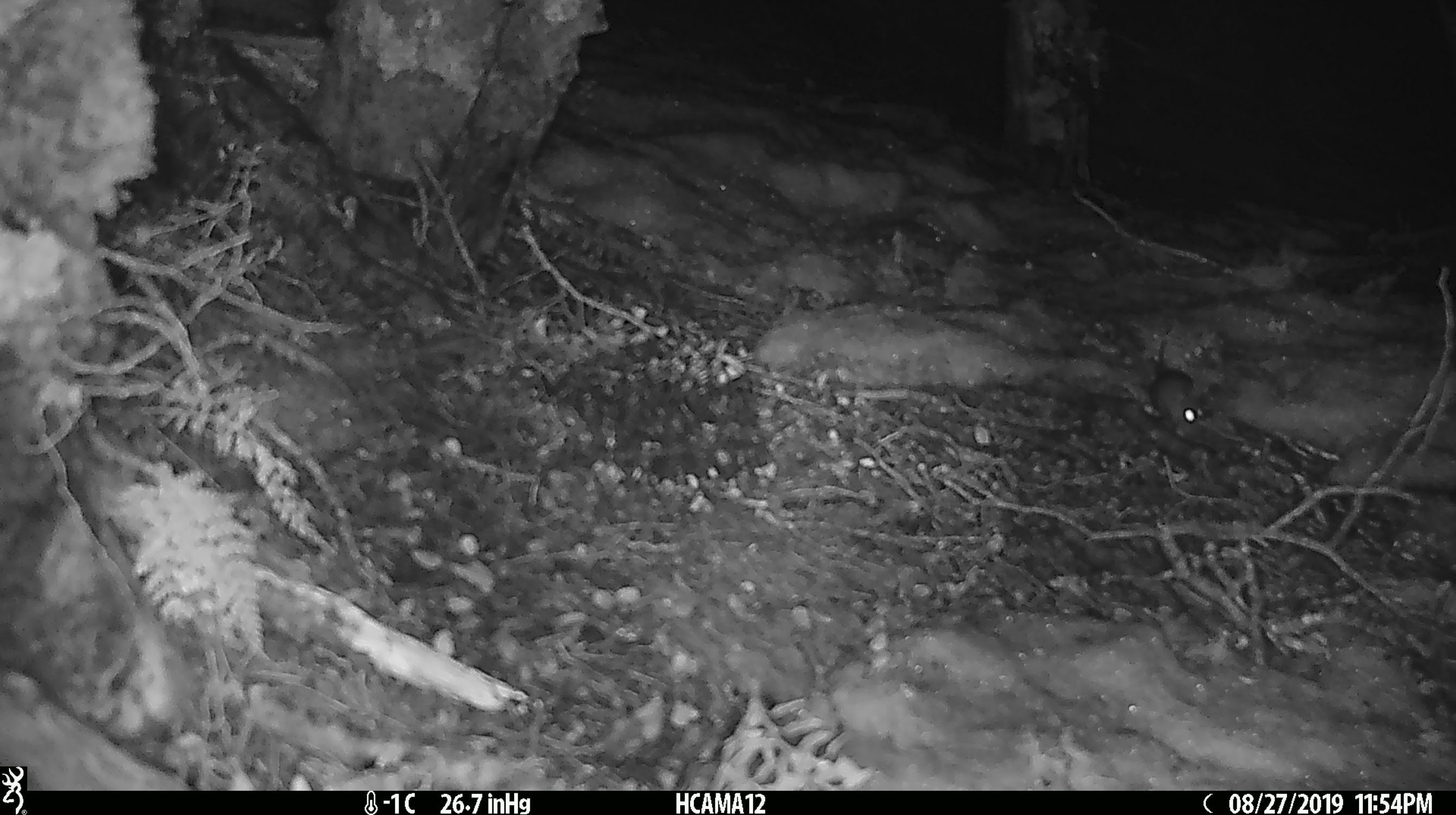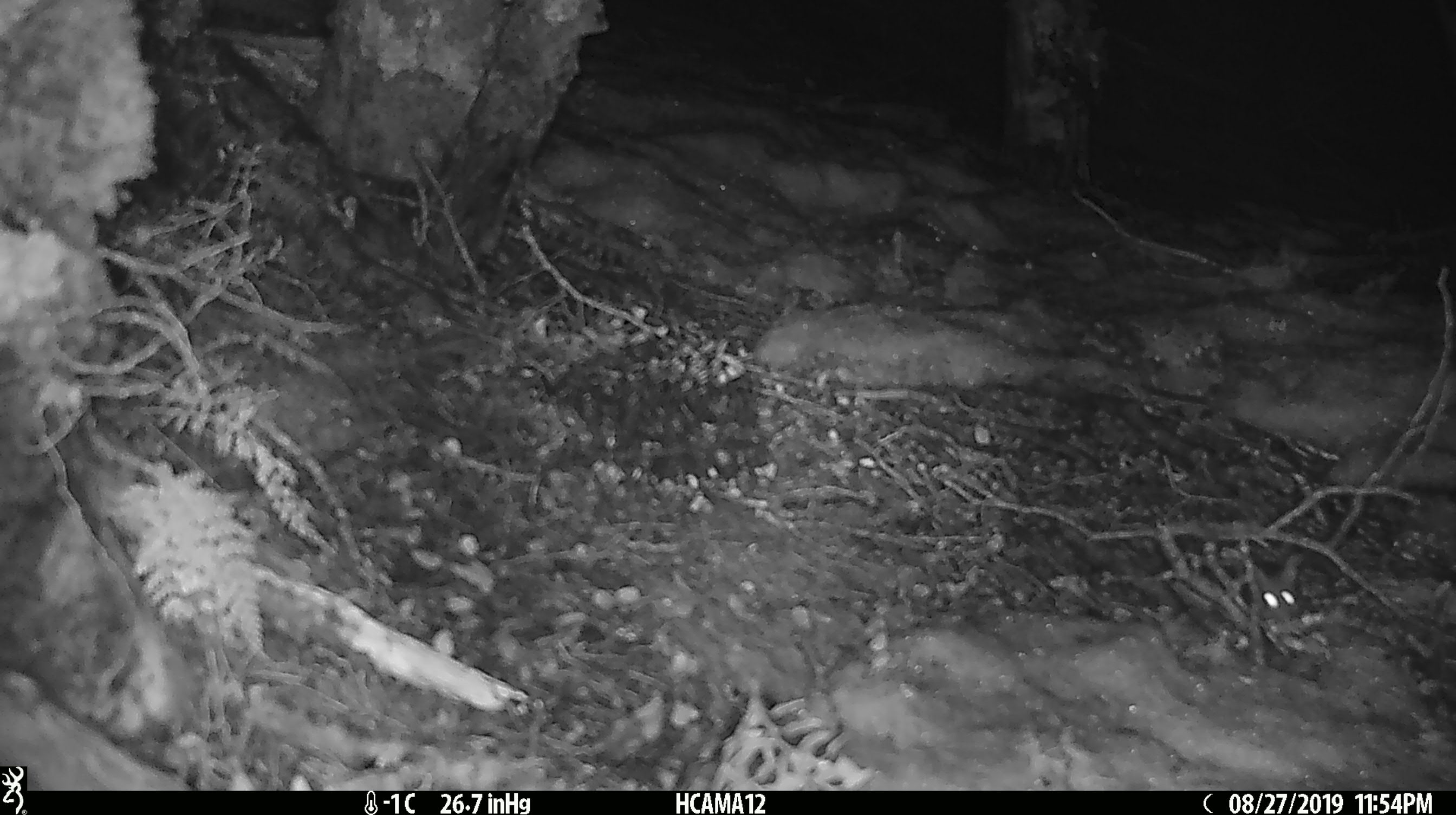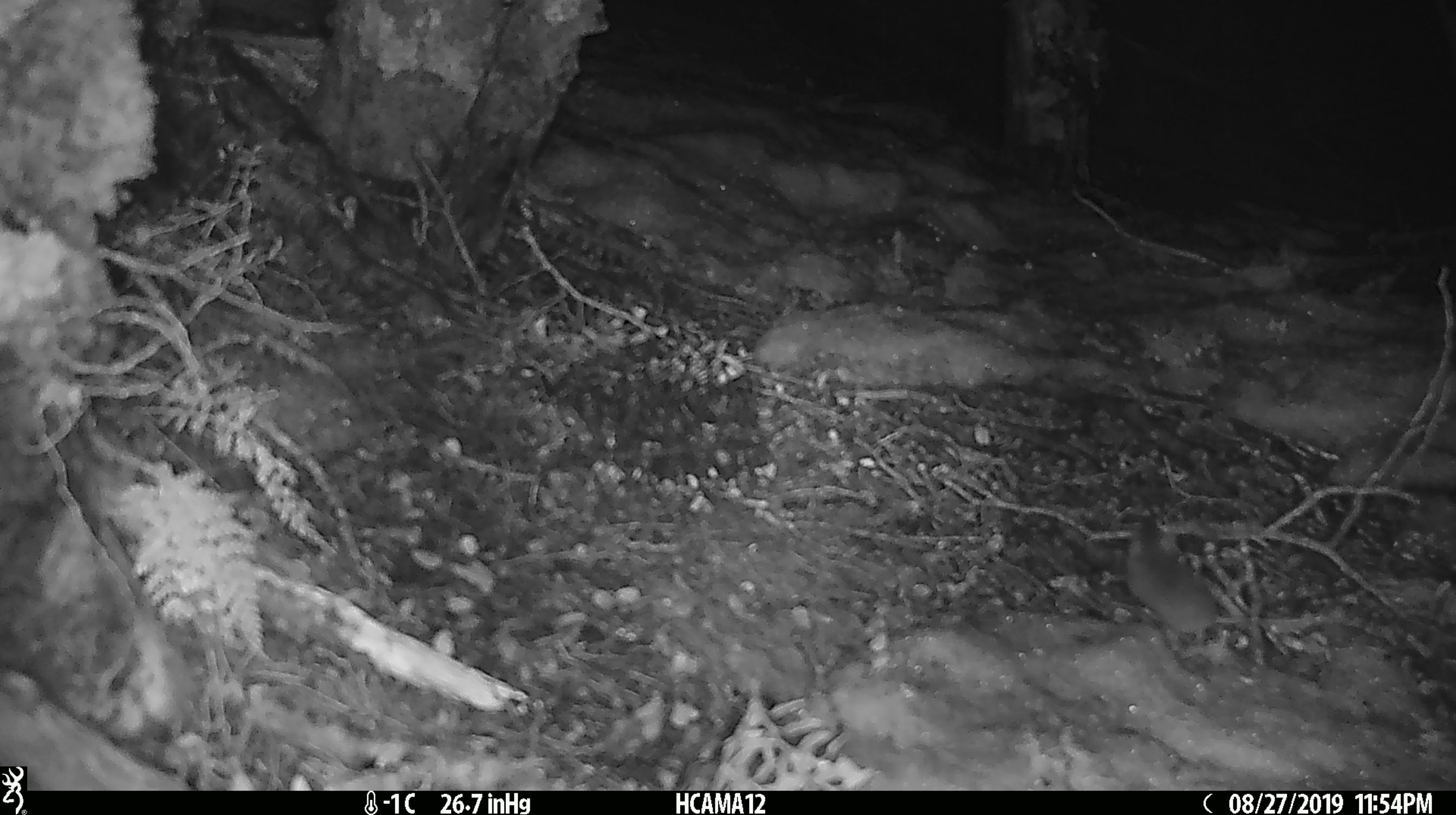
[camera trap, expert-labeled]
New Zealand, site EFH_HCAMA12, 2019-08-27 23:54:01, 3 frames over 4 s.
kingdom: Animalia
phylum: Chordata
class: Mammalia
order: Rodentia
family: Muridae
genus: Mus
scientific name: Mus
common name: mouse